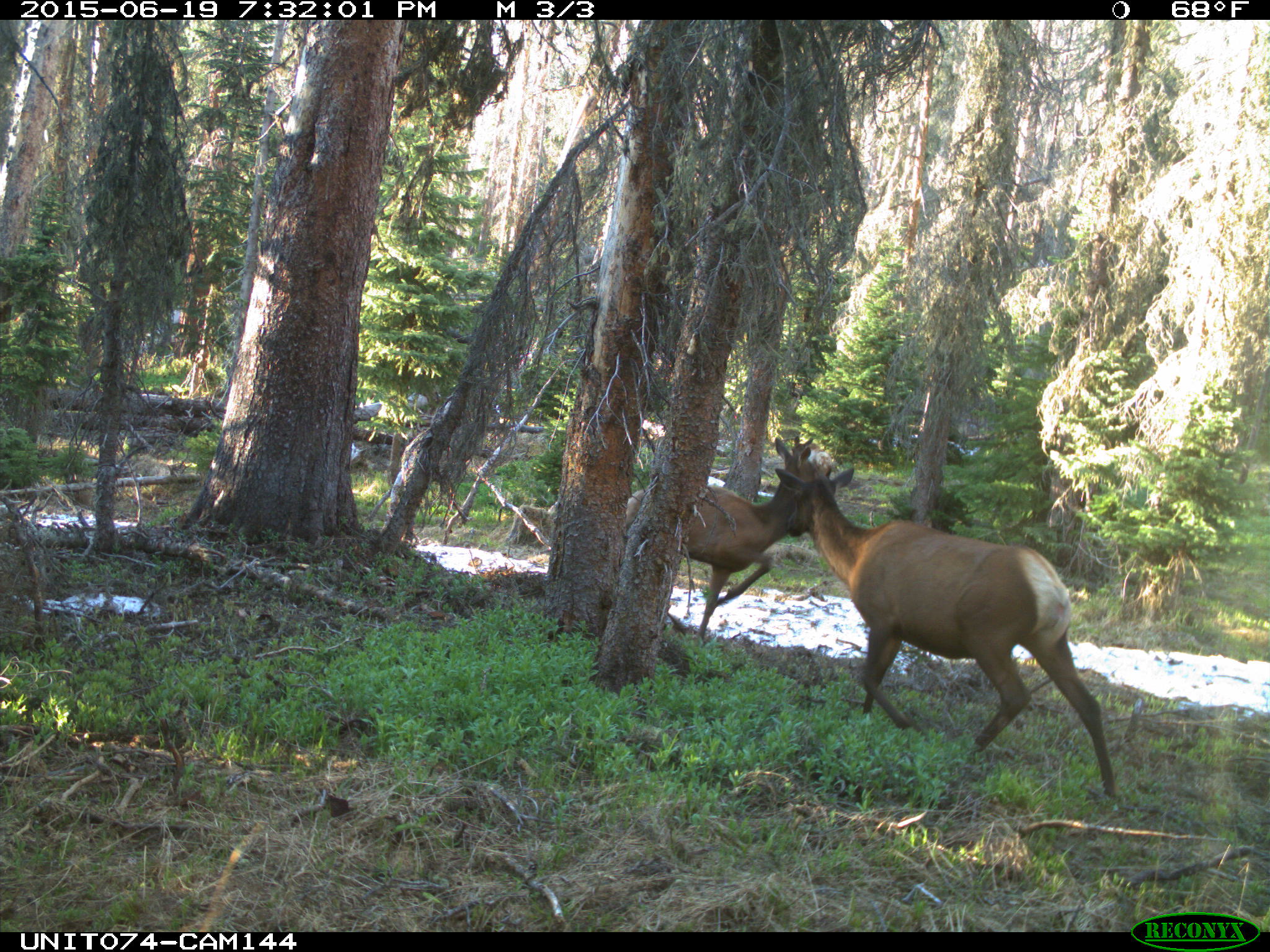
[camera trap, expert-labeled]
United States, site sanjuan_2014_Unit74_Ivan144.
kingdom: Animalia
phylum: Chordata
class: Mammalia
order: Artiodactyla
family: Cervidae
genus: Cervus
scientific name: Cervus elaphus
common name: red deer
Cervus elaphus (red deer).